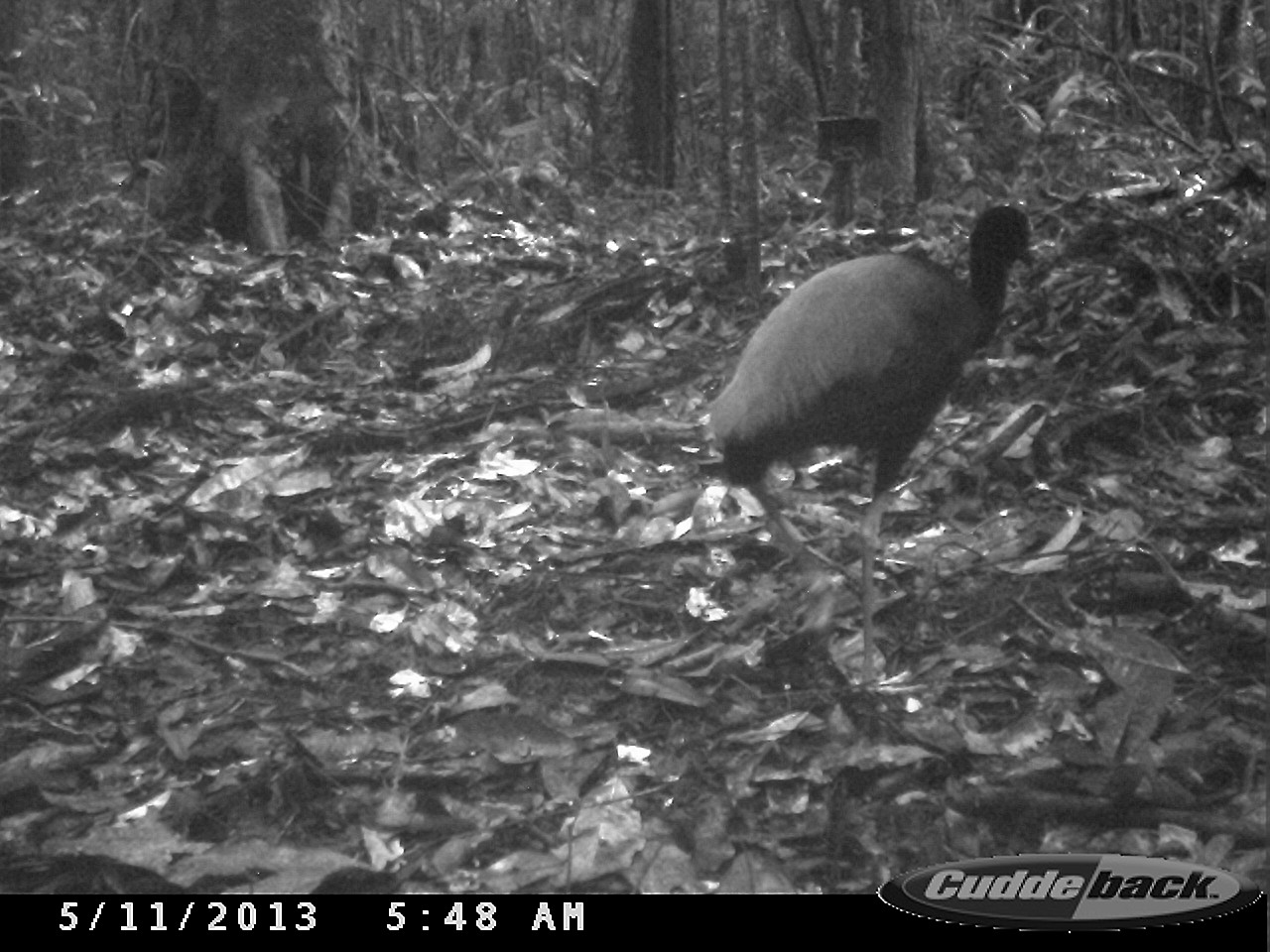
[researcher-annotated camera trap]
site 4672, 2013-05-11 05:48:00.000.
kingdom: Animalia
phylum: Chordata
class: Aves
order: Gruiformes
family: Psophiidae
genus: Psophia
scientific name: Psophia crepitans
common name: gray-winged trumpeter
Psophia crepitans (gray-winged trumpeter), count 1, age adult.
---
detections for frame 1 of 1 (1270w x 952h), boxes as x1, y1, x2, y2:
psophia crepitans: 701, 203, 1035, 684